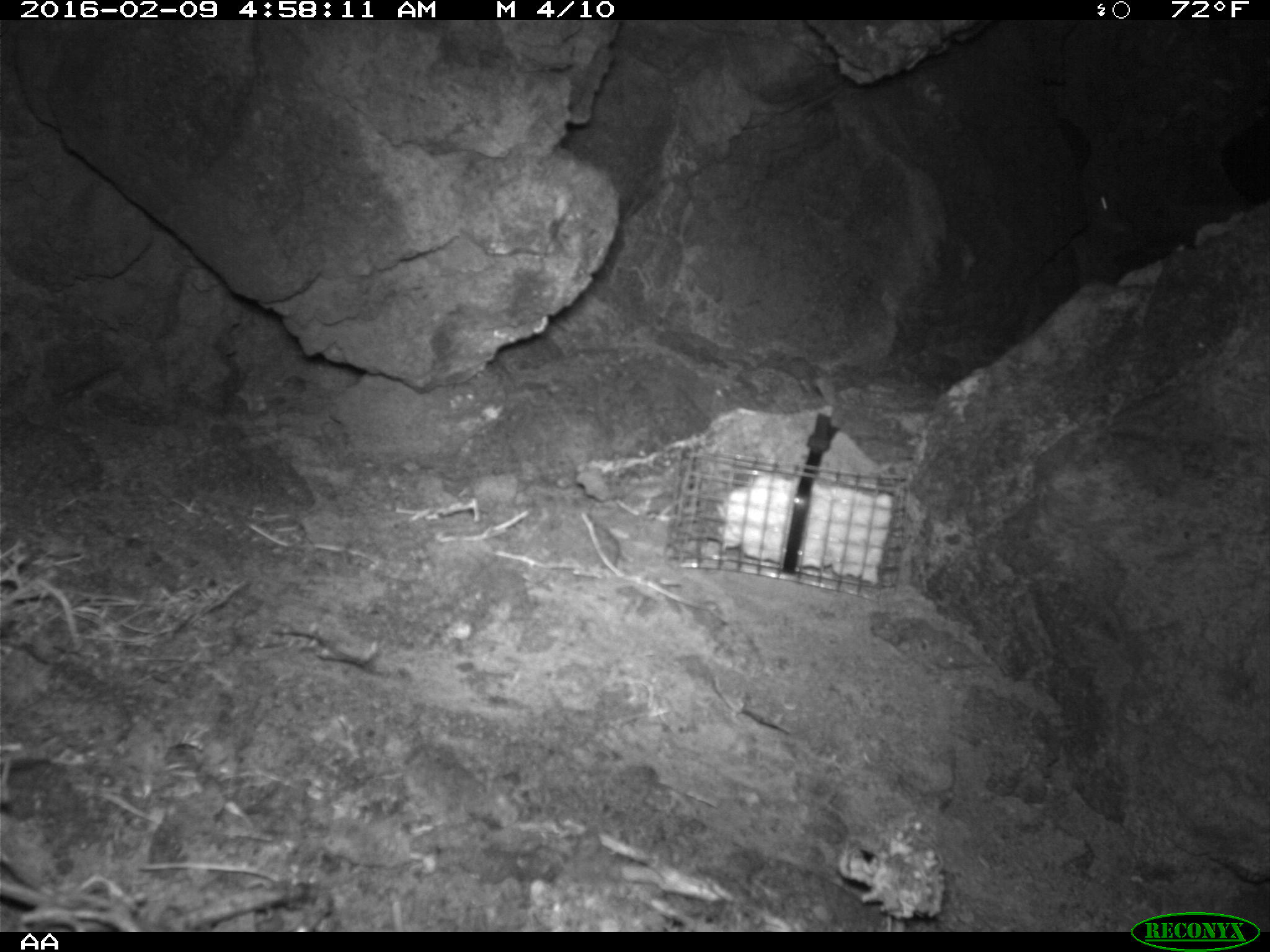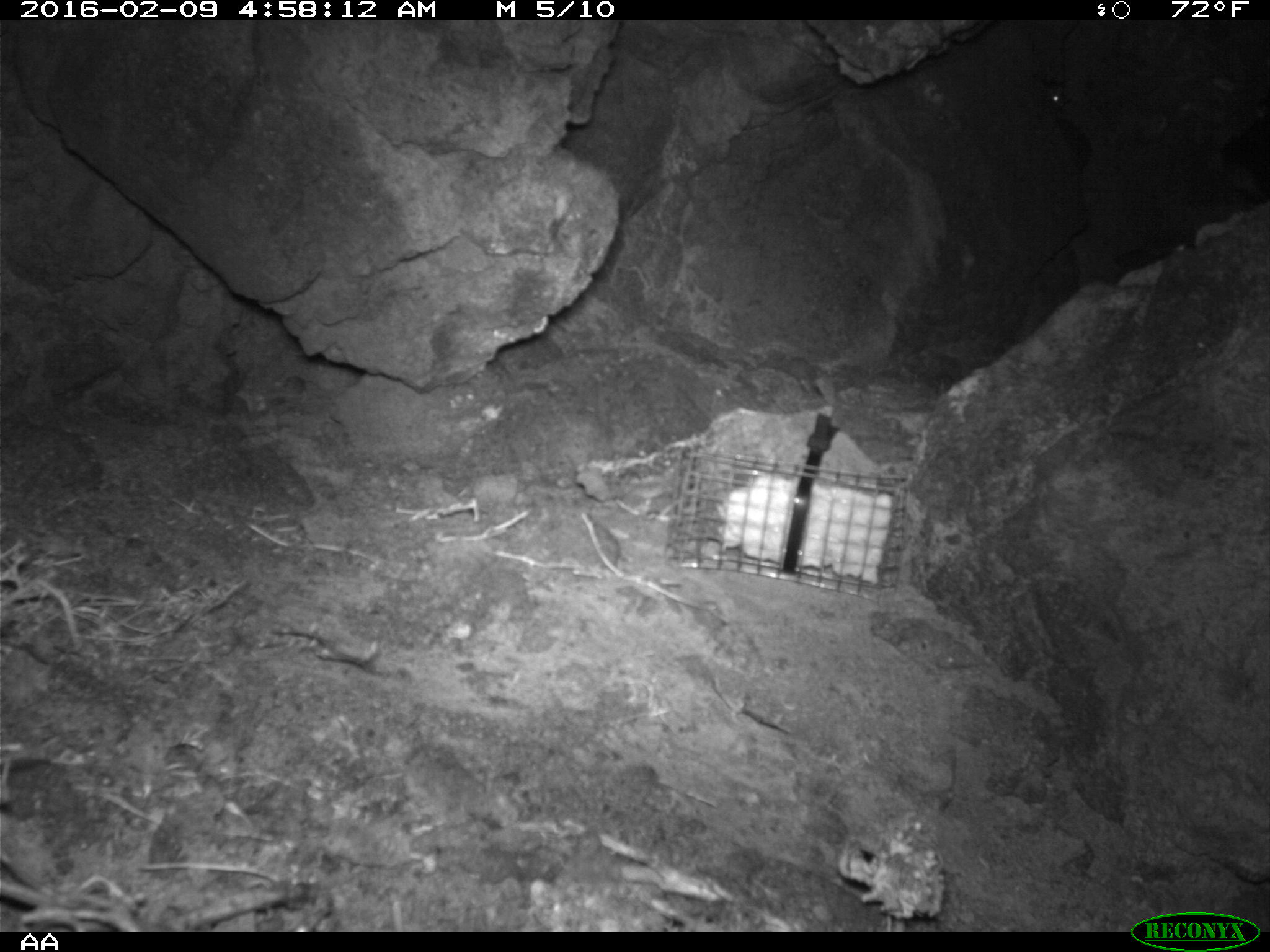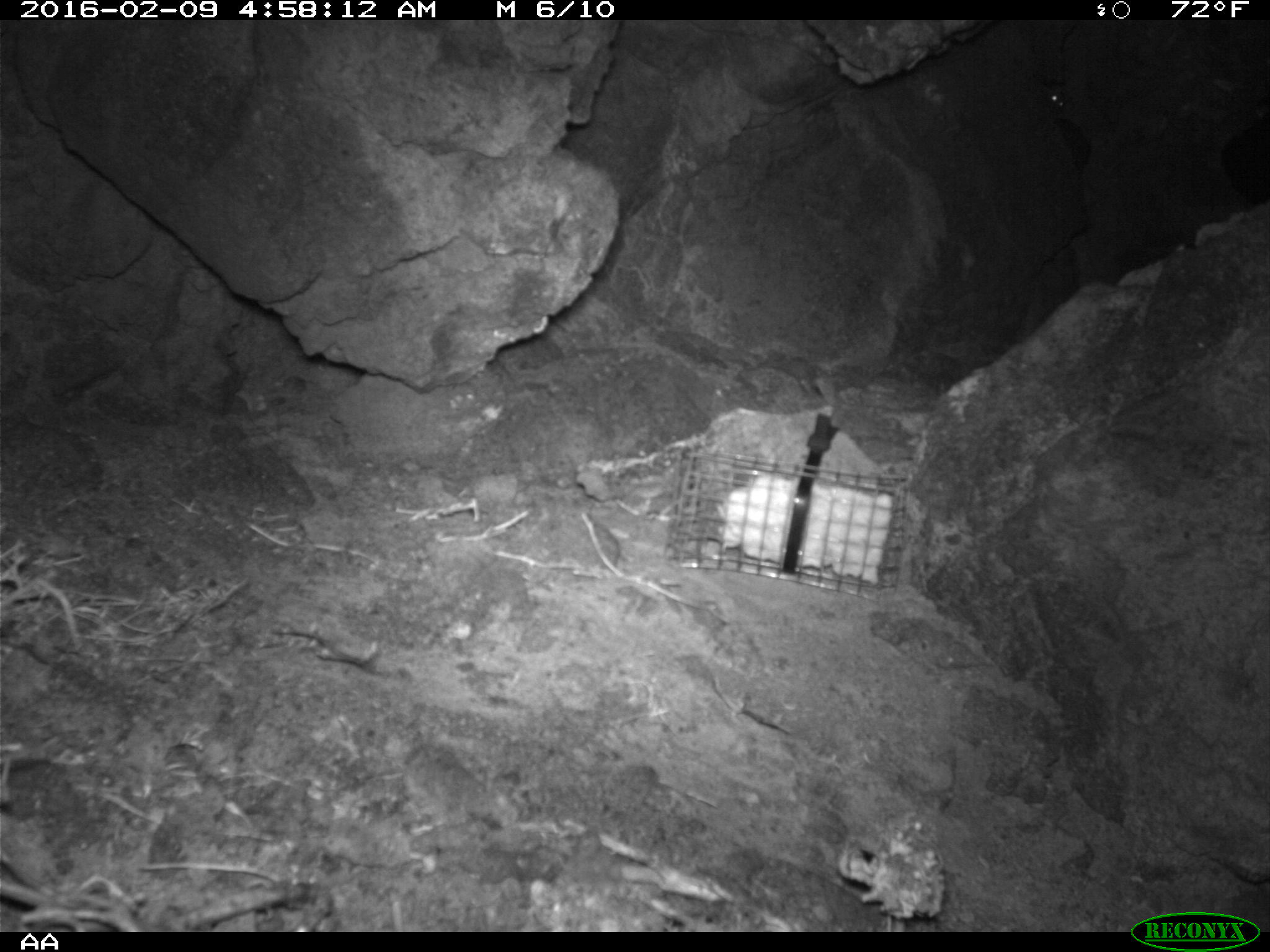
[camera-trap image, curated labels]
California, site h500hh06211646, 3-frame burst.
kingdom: Animalia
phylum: Chordata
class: Mammalia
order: Rodentia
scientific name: Rodentia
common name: rodent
Rodent (Rodentia).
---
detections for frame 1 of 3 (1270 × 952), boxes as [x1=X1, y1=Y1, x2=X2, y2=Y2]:
rodent: [x1=1090, y1=189, x2=1133, y2=232]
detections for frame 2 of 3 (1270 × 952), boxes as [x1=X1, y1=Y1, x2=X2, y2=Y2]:
rodent: [x1=1046, y1=79, x2=1065, y2=107]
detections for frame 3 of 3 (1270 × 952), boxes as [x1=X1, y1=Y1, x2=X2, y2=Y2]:
rodent: [x1=1040, y1=76, x2=1071, y2=115]